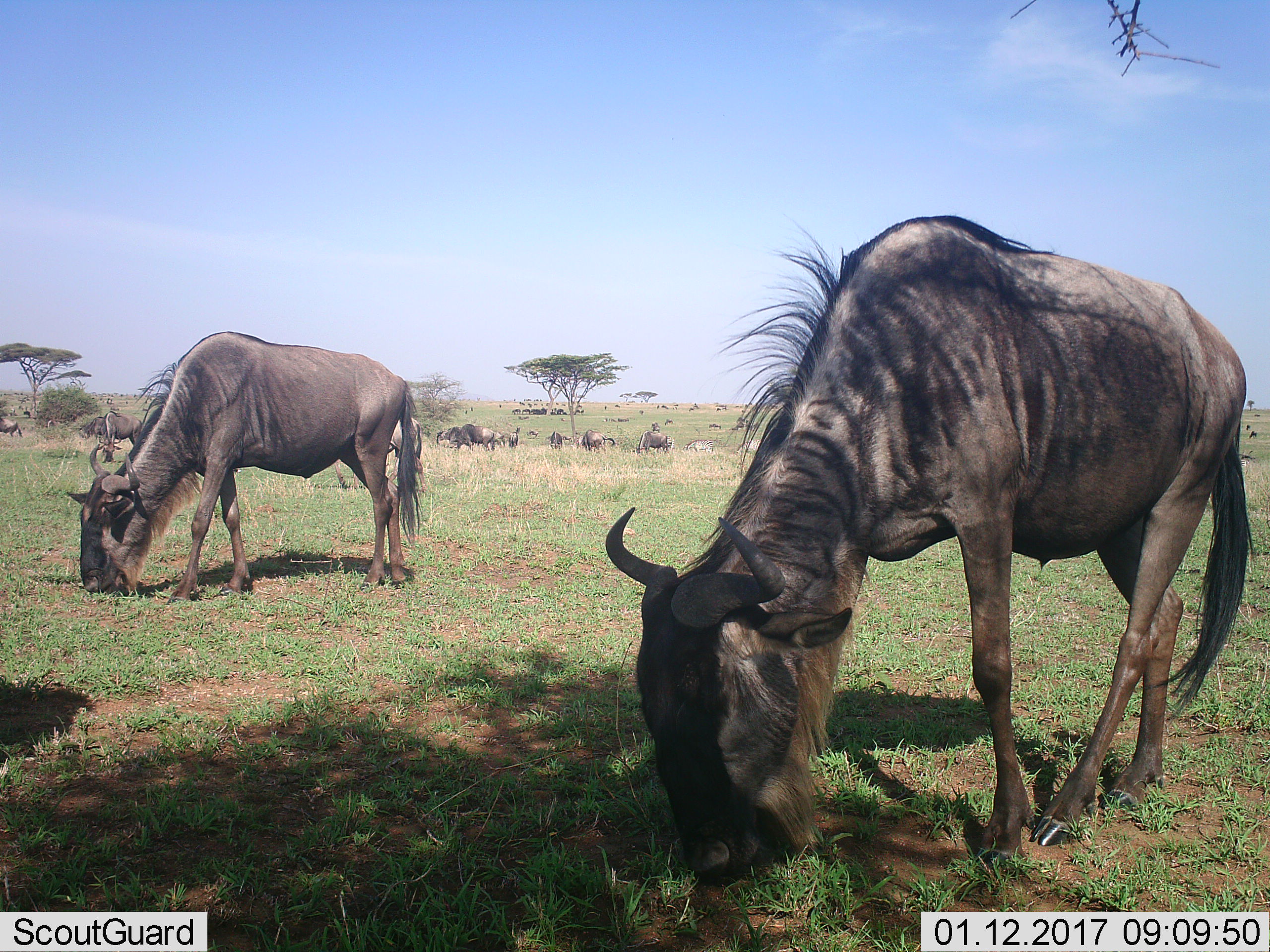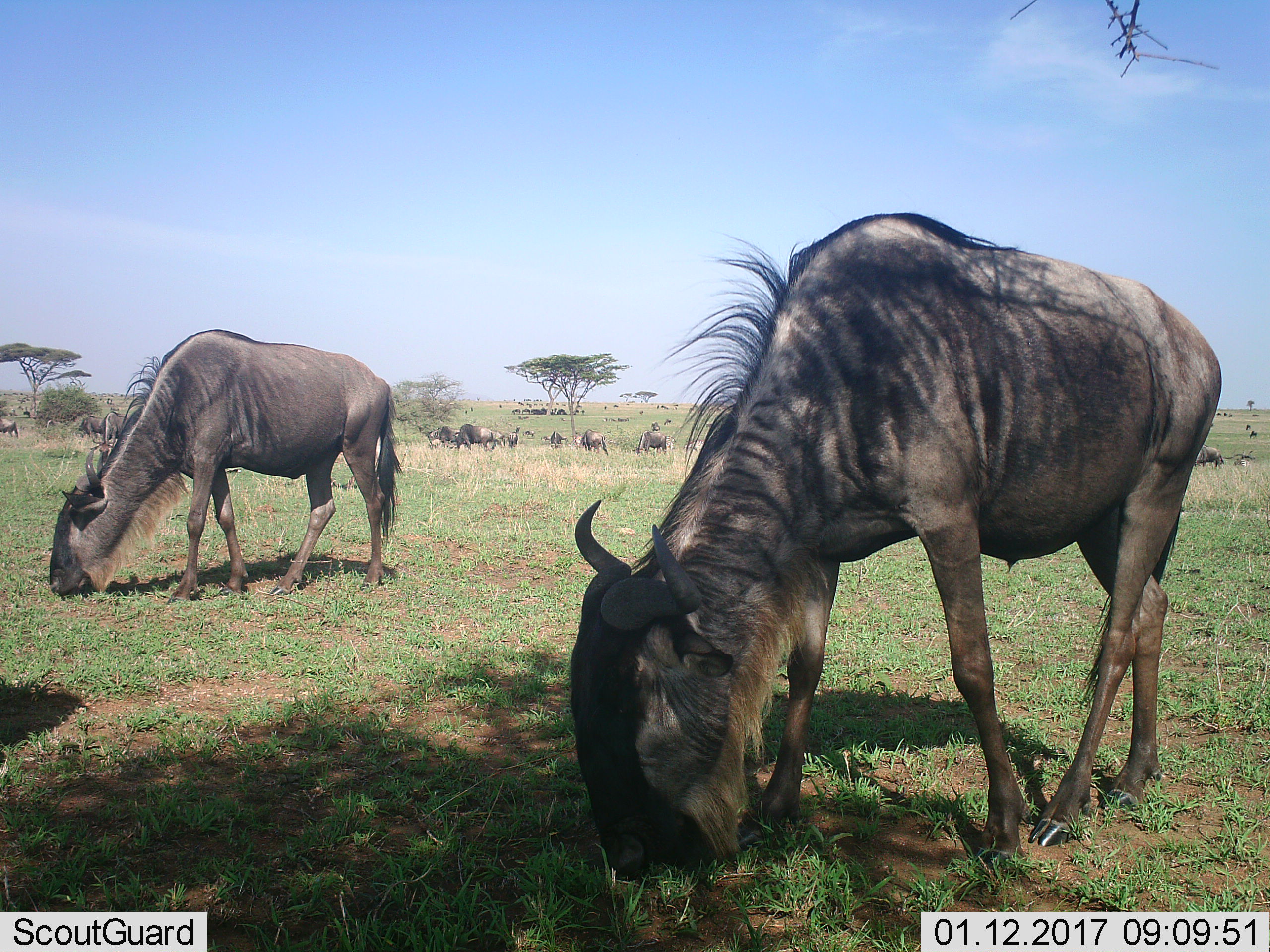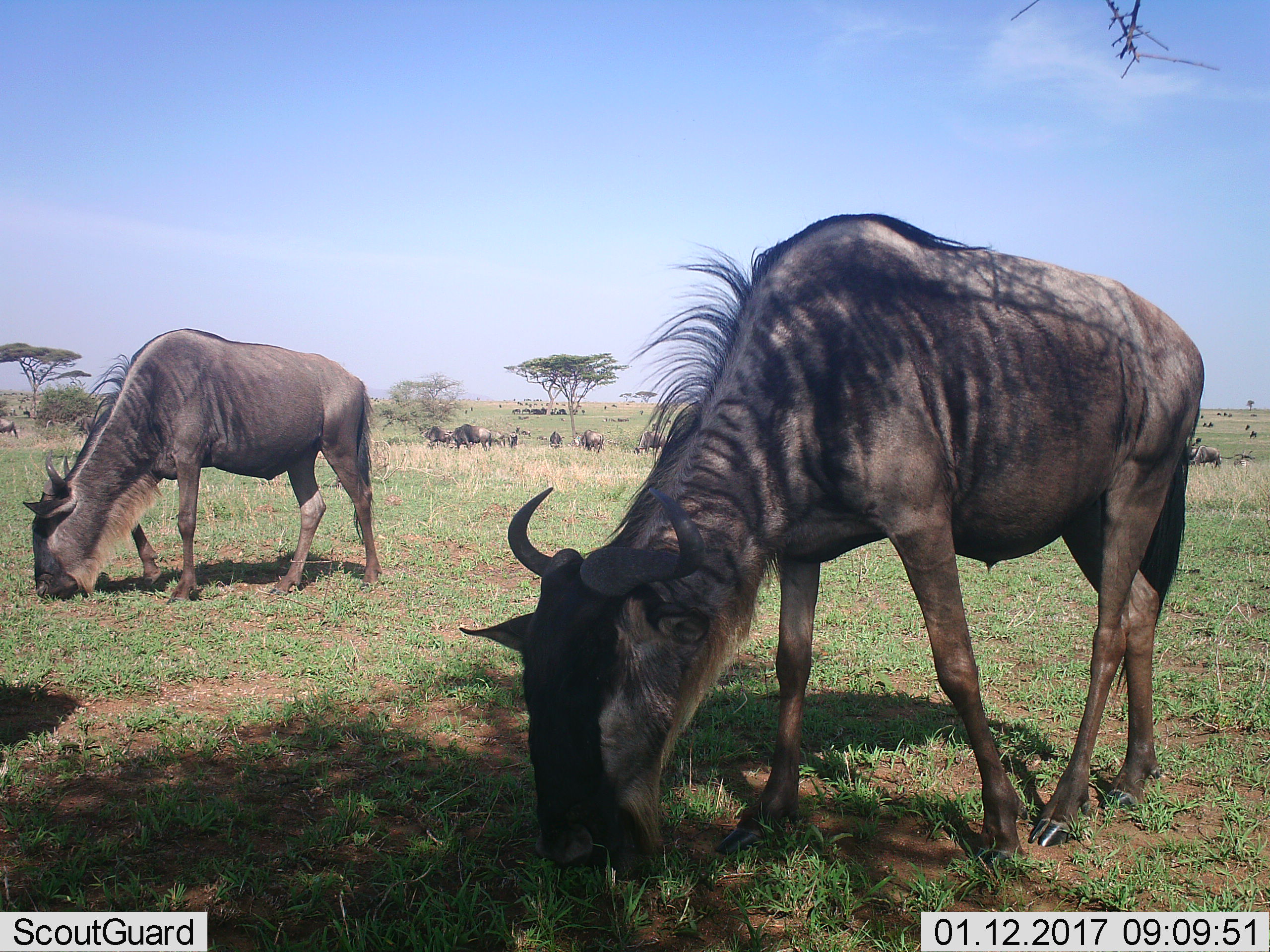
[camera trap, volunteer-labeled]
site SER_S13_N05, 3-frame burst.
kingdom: Animalia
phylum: Chordata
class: Mammalia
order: Artiodactyla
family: Bovidae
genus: Connochaetes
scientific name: Connochaetes taurinus taurinus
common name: blue wildebeest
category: wildebeestblue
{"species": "wildebeestblue (blue wildebeest) (Connochaetes taurinus taurinus)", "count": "11-50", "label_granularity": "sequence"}